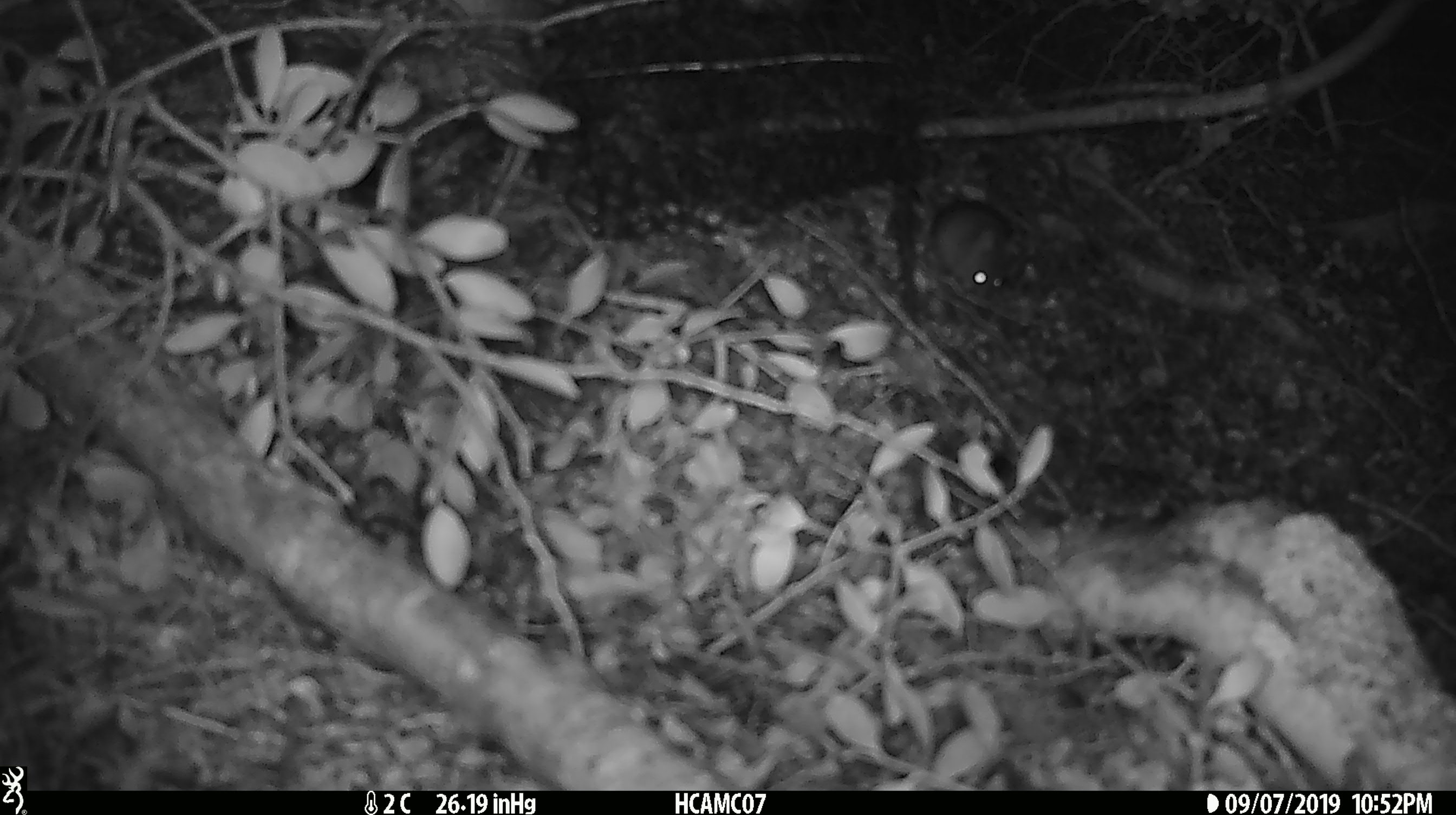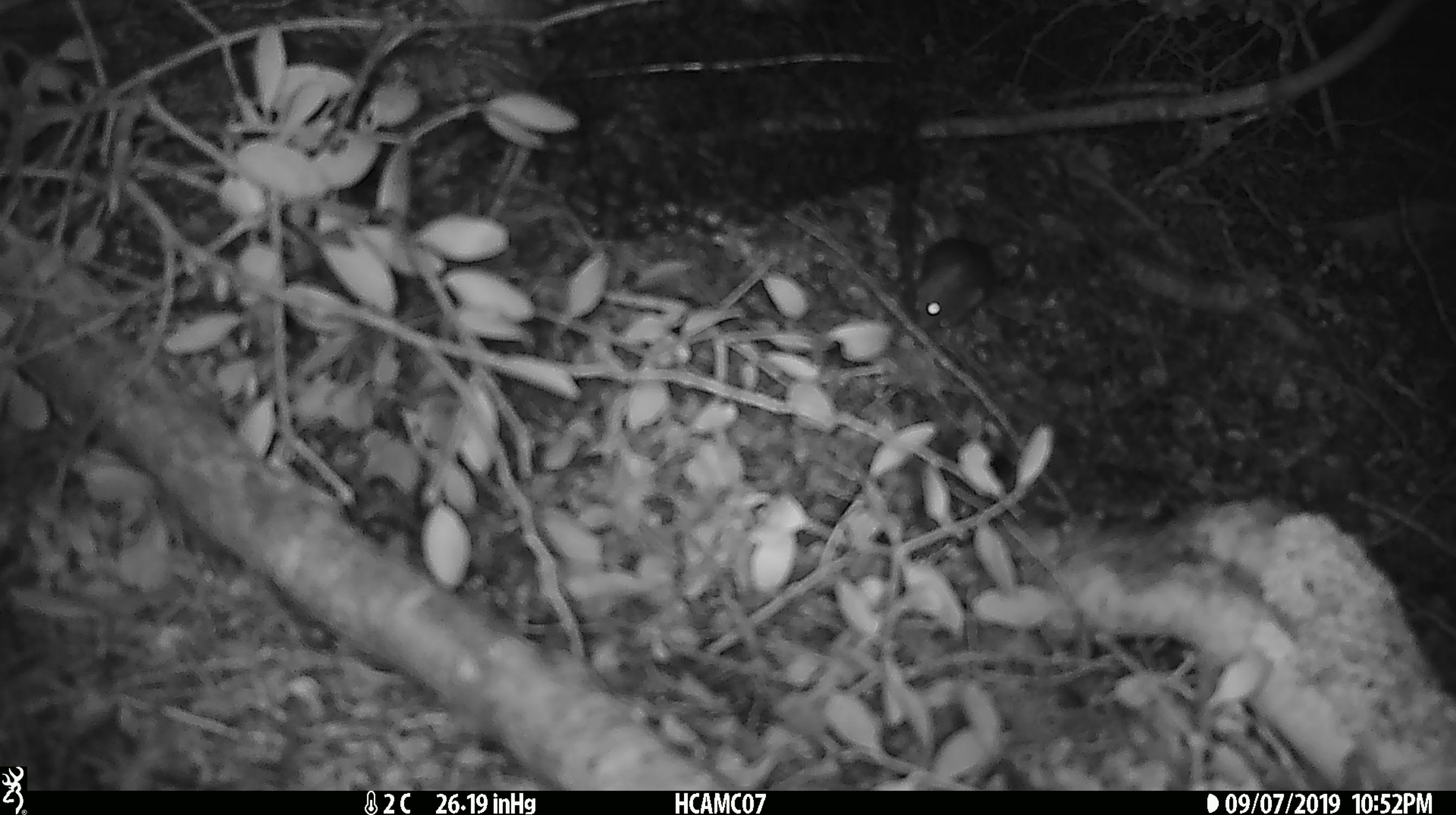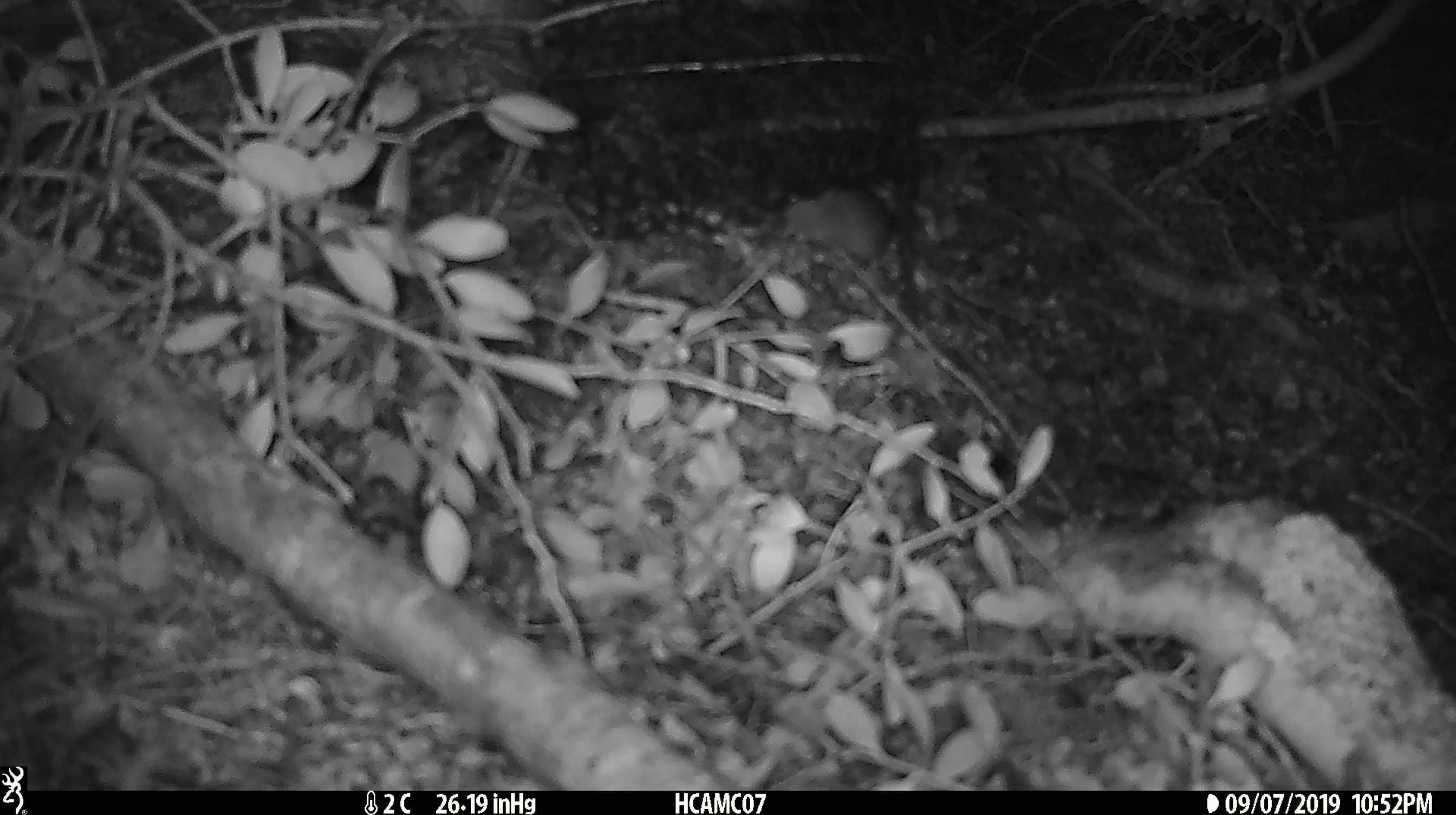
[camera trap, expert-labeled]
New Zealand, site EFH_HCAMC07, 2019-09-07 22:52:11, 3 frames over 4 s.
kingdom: Animalia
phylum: Chordata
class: Mammalia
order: Rodentia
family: Muridae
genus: Mus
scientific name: Mus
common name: mouse